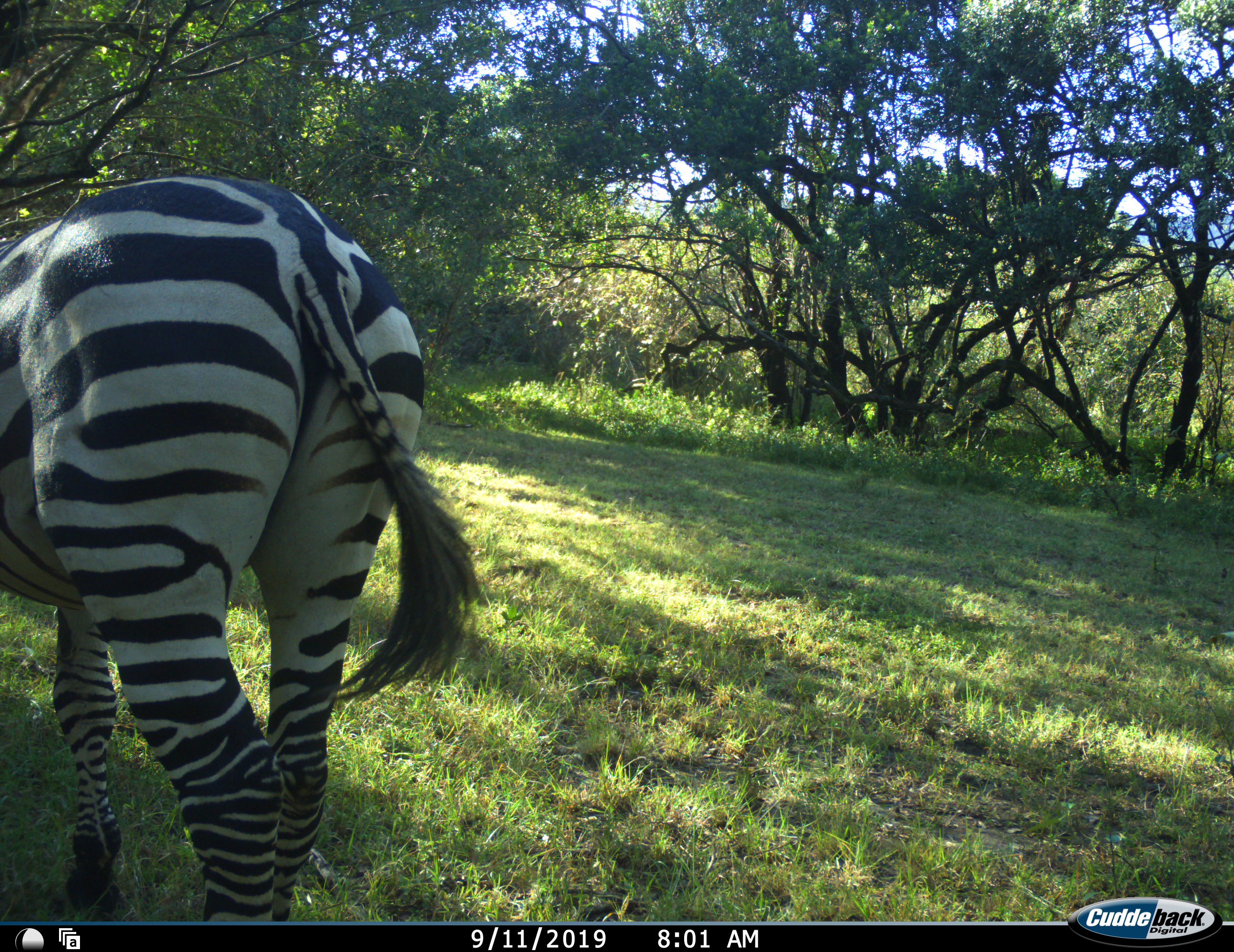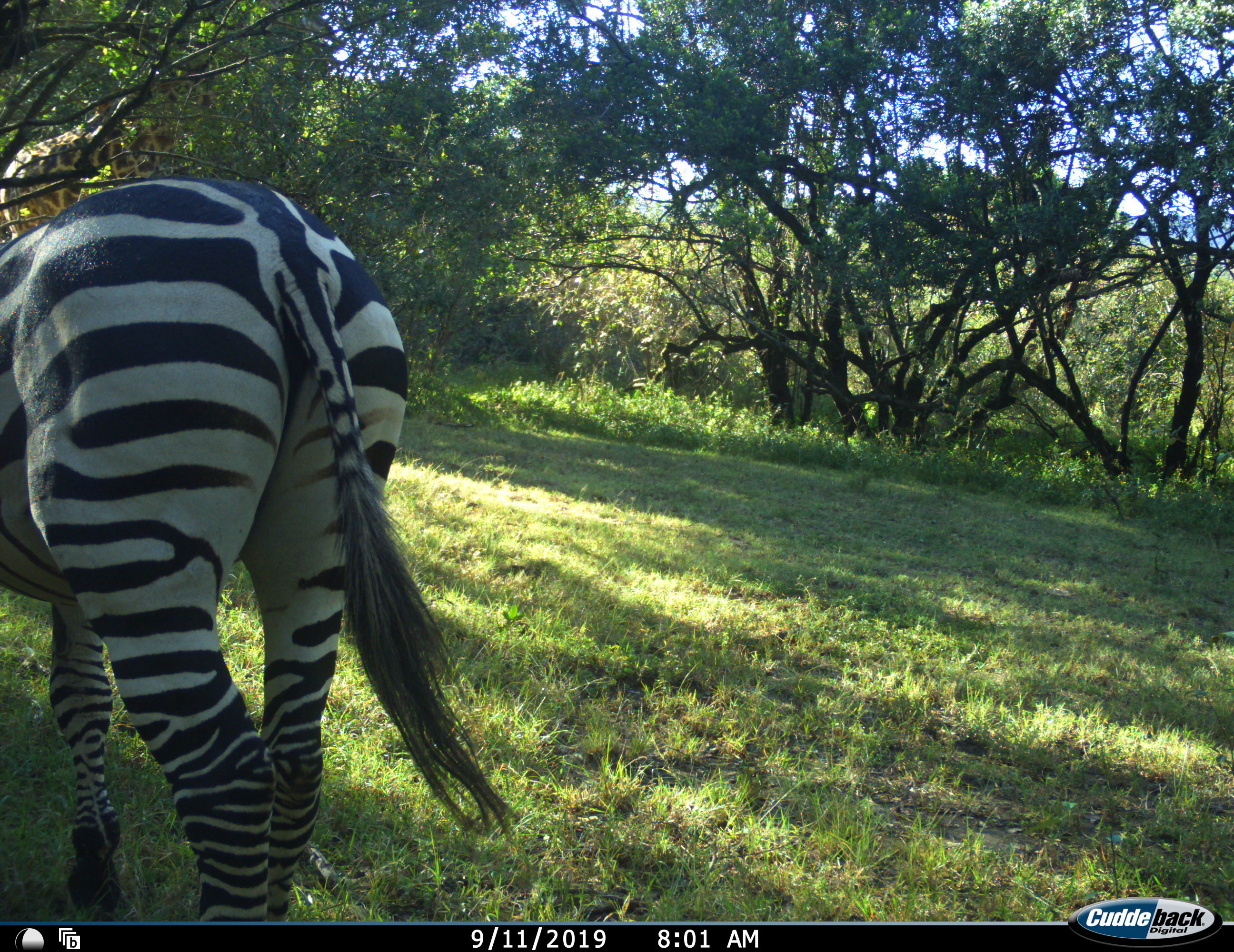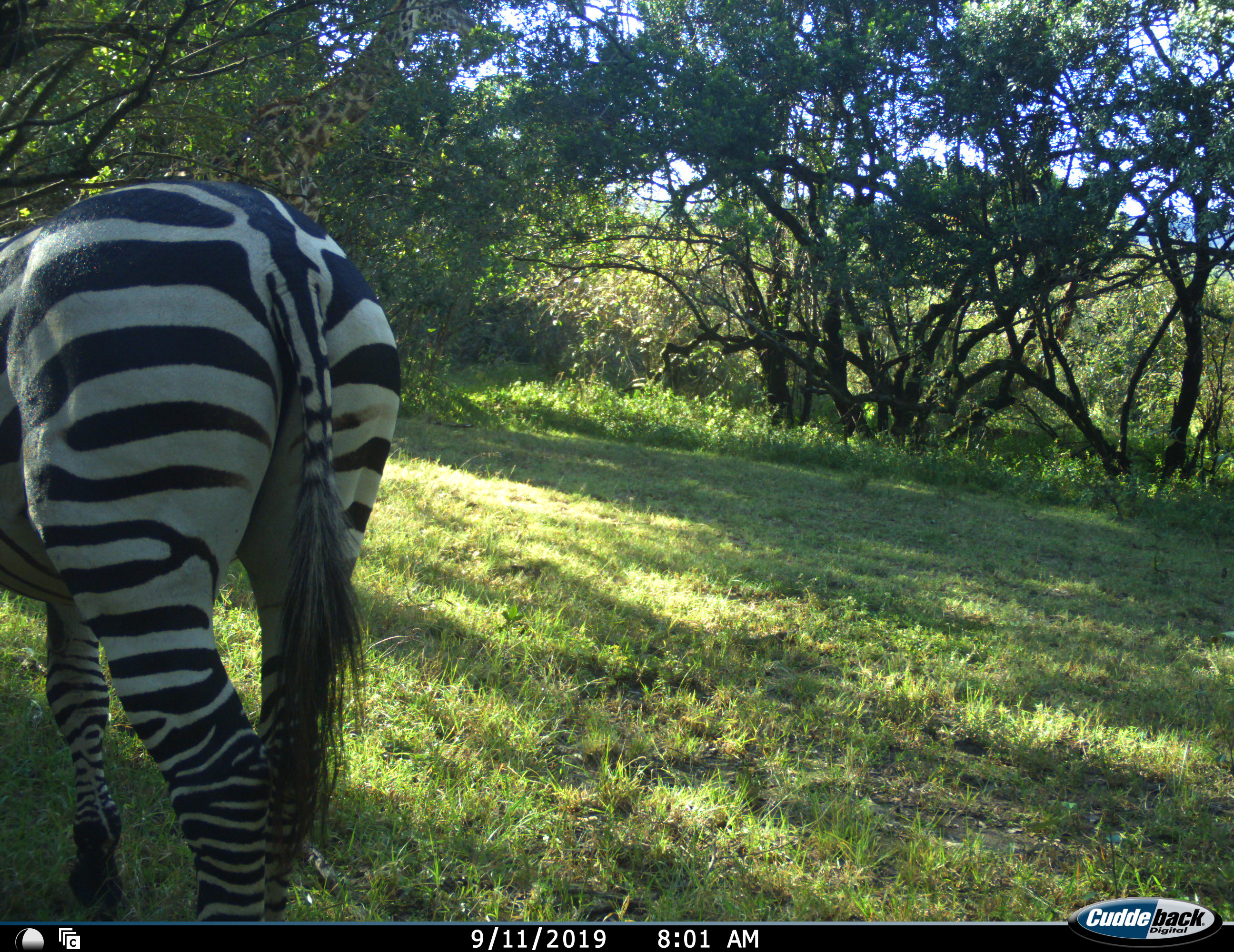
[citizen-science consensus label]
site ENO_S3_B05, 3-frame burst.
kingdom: Animalia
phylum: Chordata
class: Mammalia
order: Perissodactyla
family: Equidae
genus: Equus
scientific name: Equus quagga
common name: plains zebra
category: zebraplains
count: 1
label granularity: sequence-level